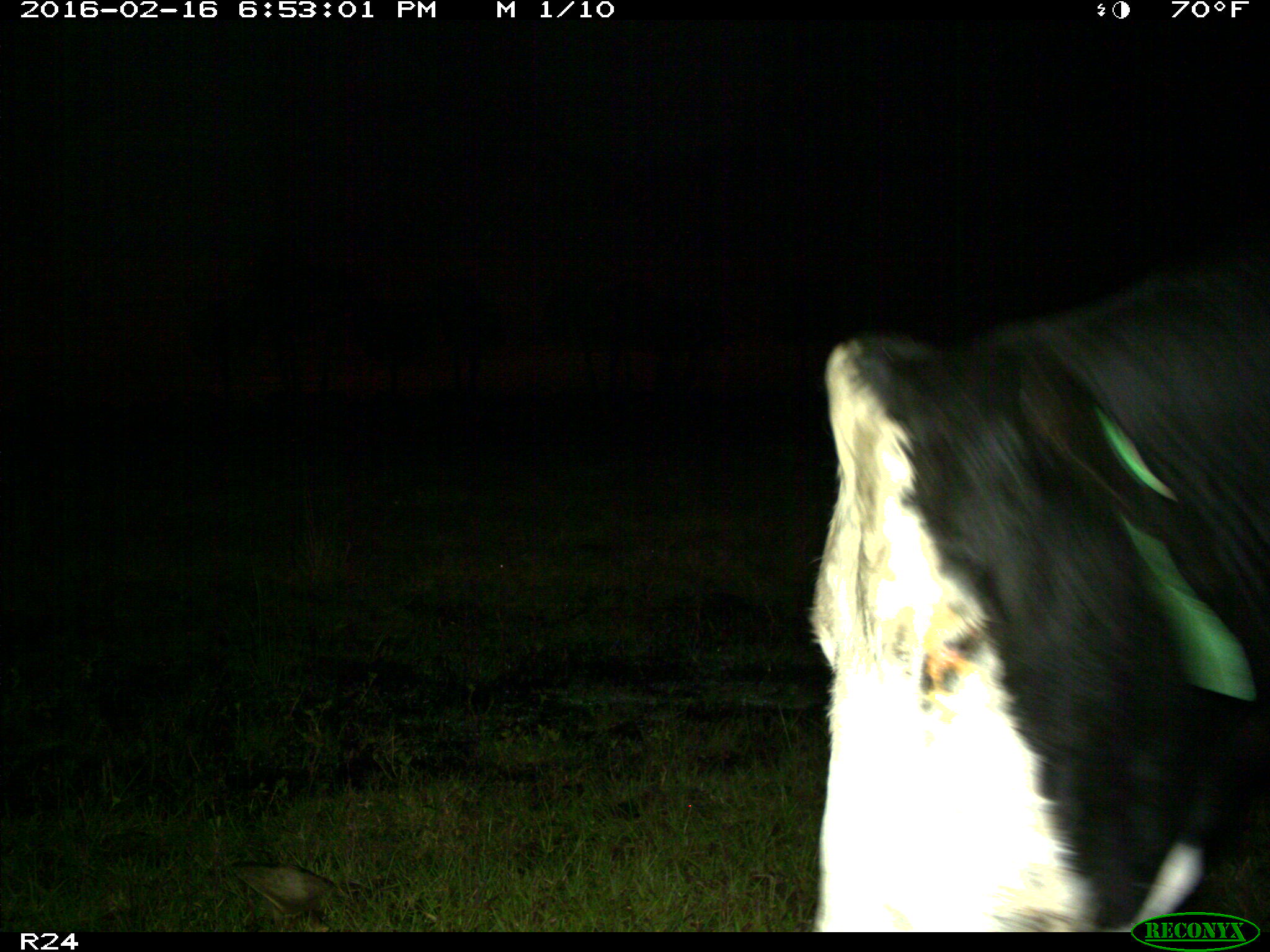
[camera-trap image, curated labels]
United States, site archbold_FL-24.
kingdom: Animalia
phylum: Chordata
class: Mammalia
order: Artiodactyla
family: Bovidae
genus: Bos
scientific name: Bos taurus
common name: domestic cow